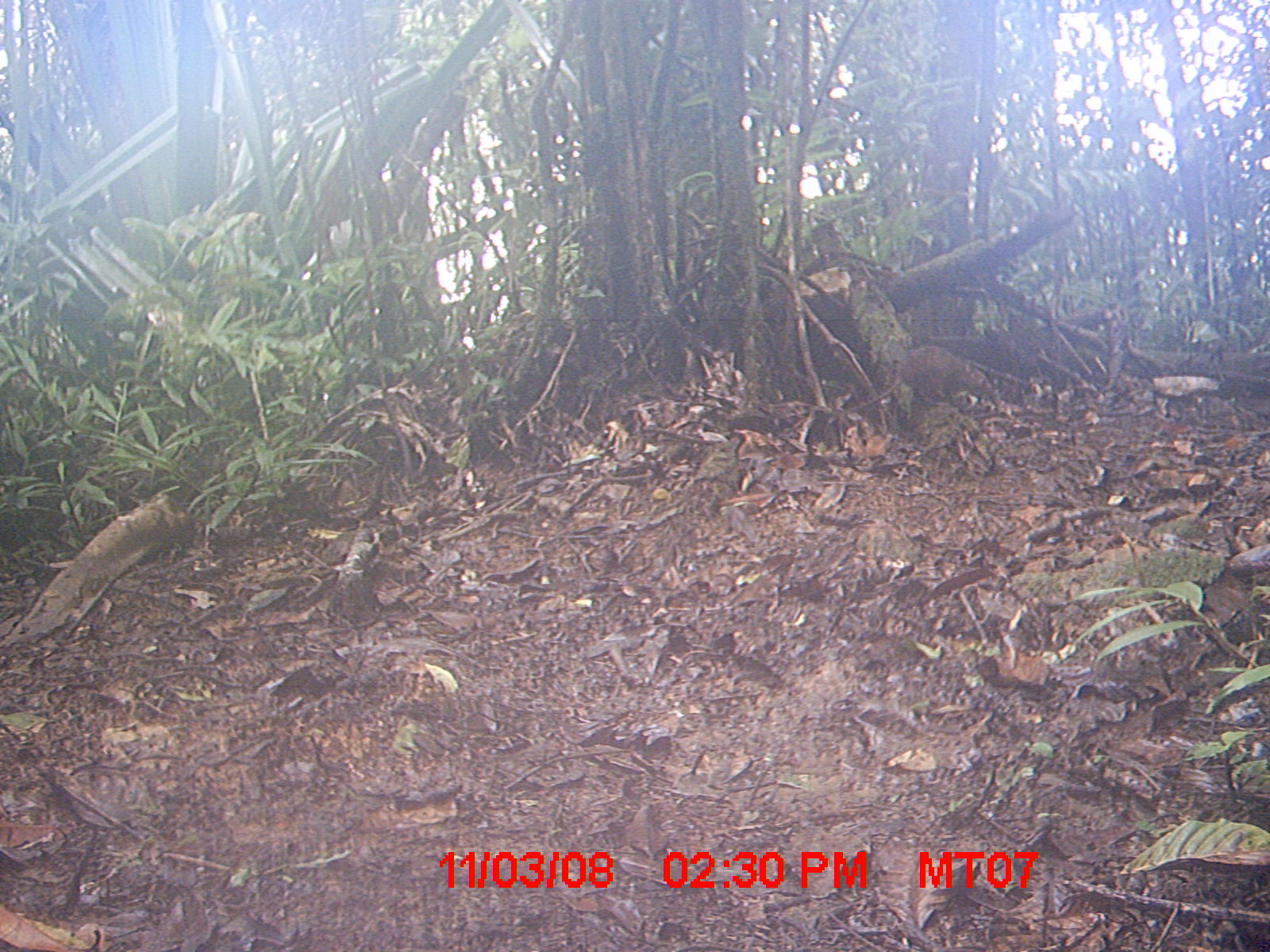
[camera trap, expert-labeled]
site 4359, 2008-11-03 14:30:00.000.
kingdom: Animalia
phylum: Chordata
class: Mammalia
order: Rodentia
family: Nesomyidae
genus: Nesomys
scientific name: Nesomys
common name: nesomys rodents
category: nesomys sp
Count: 1.